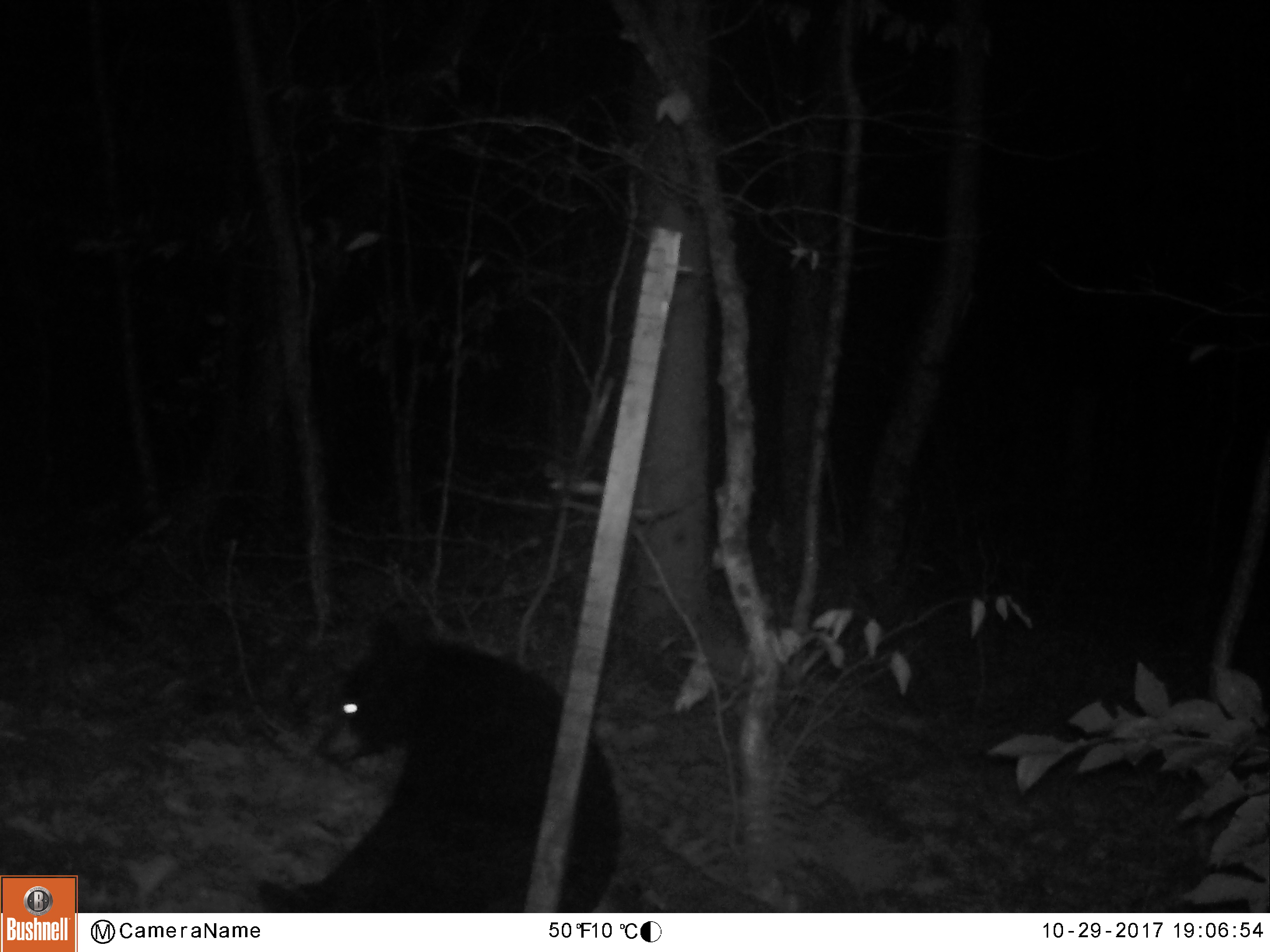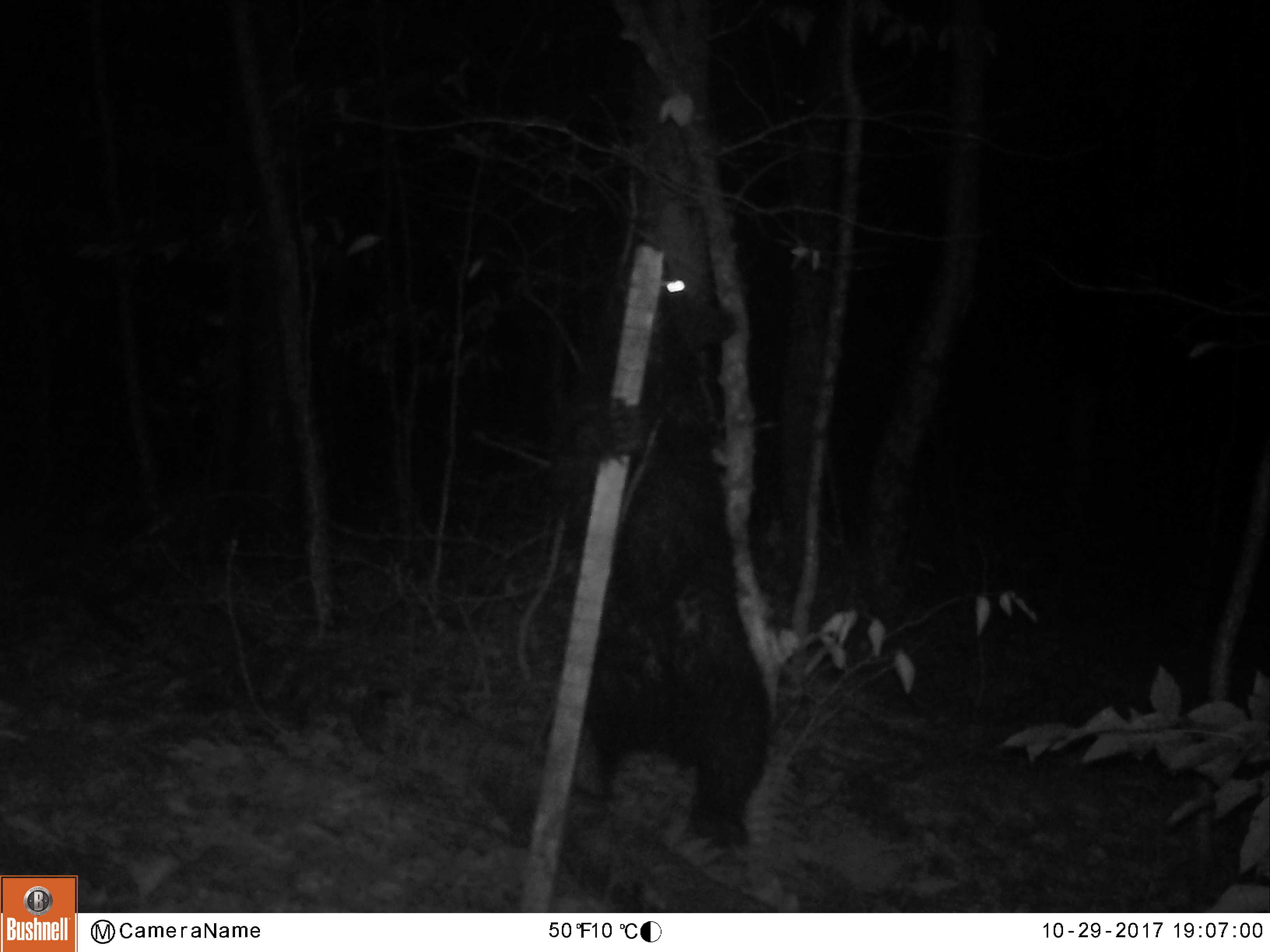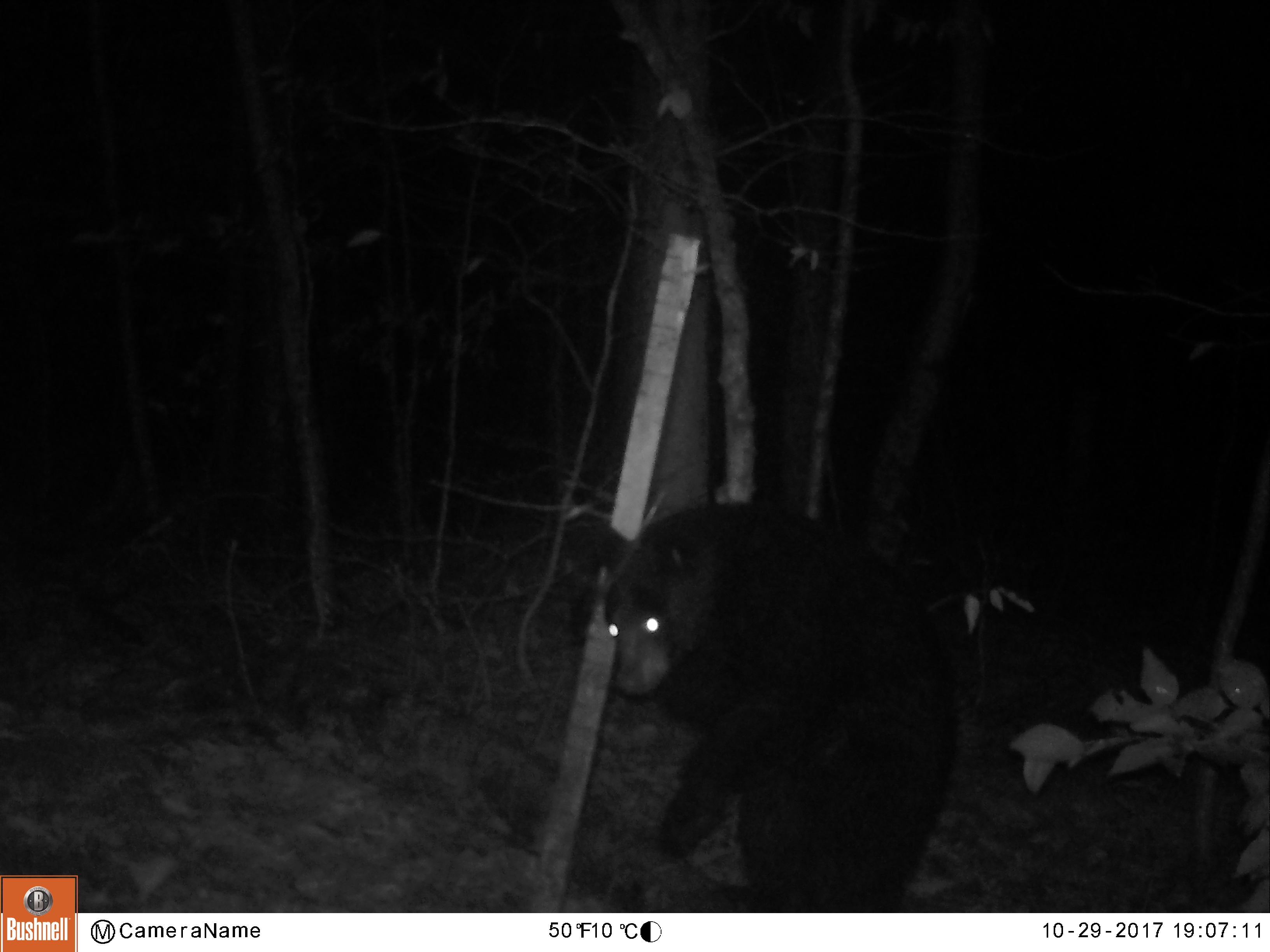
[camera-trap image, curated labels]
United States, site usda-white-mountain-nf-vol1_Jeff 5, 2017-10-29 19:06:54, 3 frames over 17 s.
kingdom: Animalia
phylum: Chordata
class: Mammalia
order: Carnivora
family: Ursidae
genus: Ursus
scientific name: Ursus americanus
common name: black bear